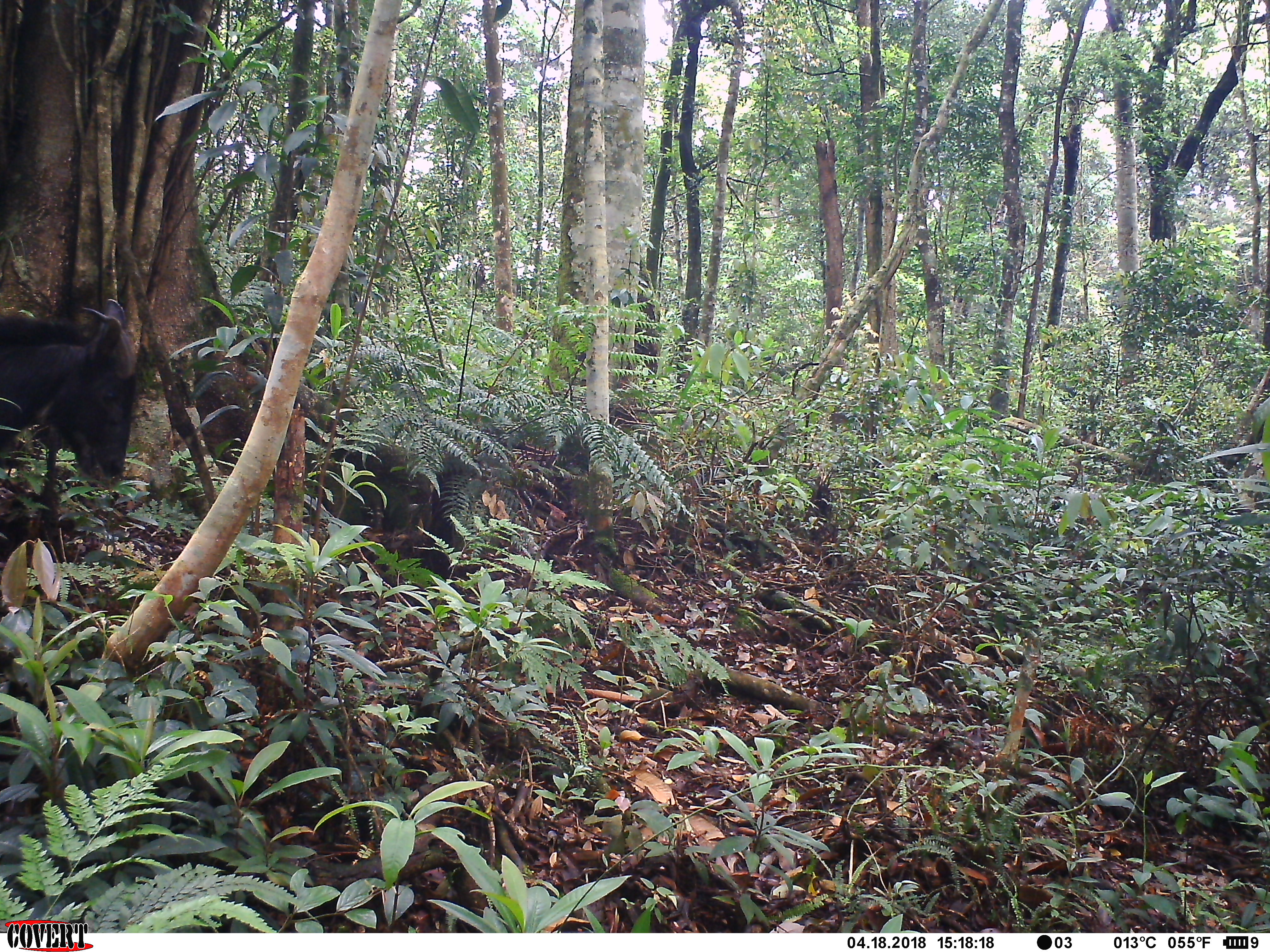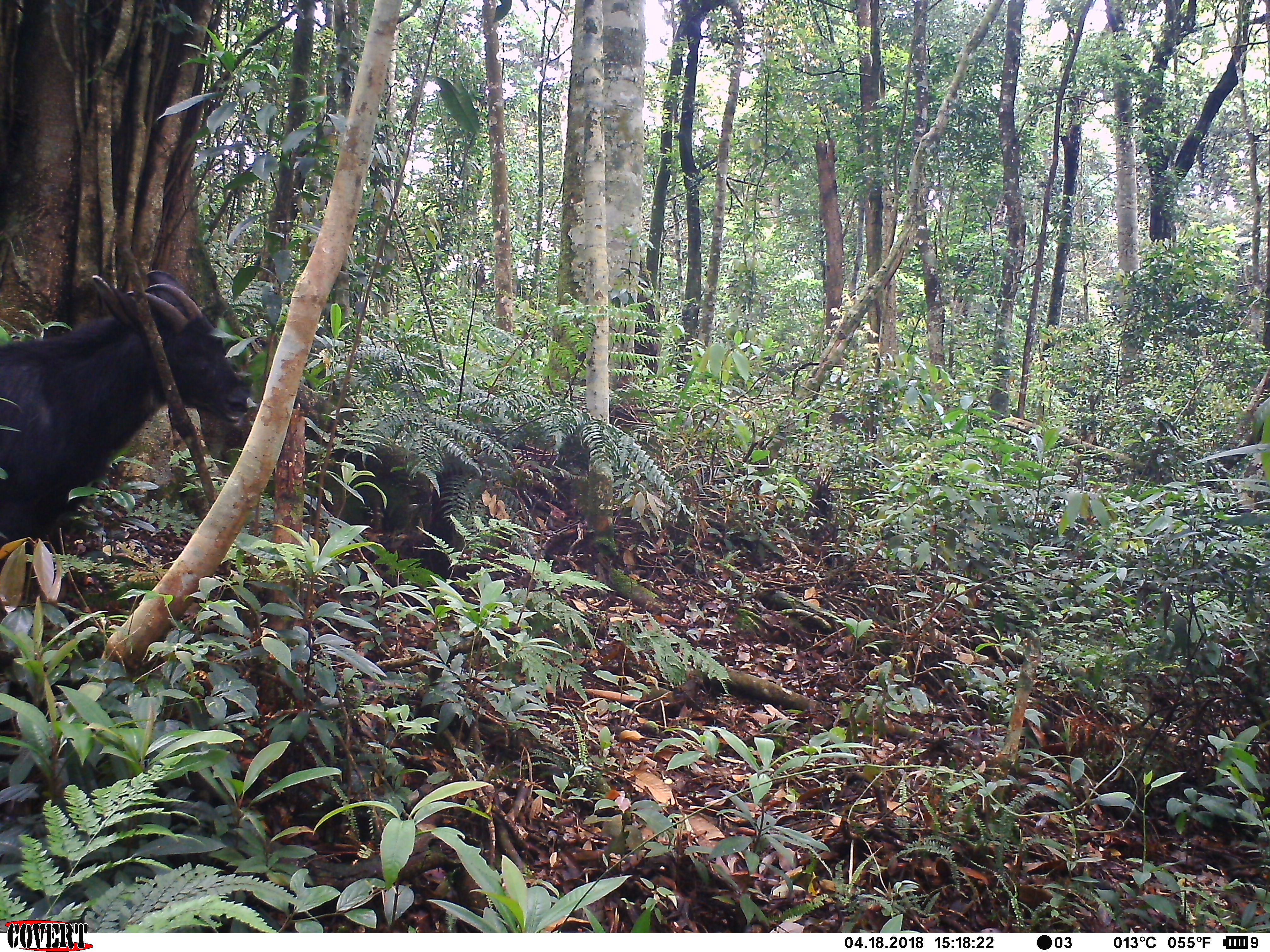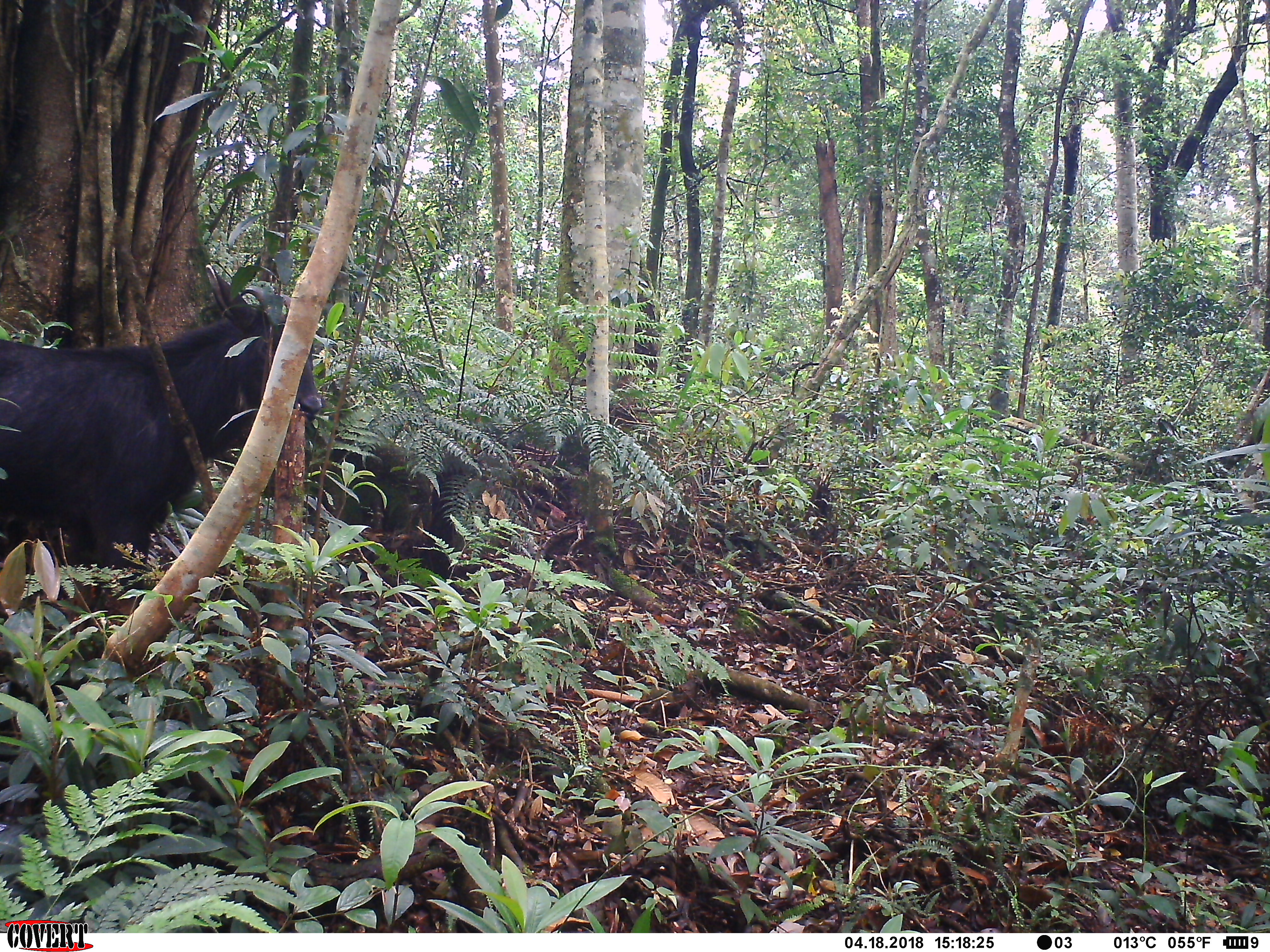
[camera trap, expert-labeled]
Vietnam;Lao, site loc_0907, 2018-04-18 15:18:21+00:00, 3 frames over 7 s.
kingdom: Animalia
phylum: Chordata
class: Mammalia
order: Artiodactyla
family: Bovidae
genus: Capricornis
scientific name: Capricornis sumatraensis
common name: chinese serow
Chinese serow (Capricornis sumatraensis). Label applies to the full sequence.